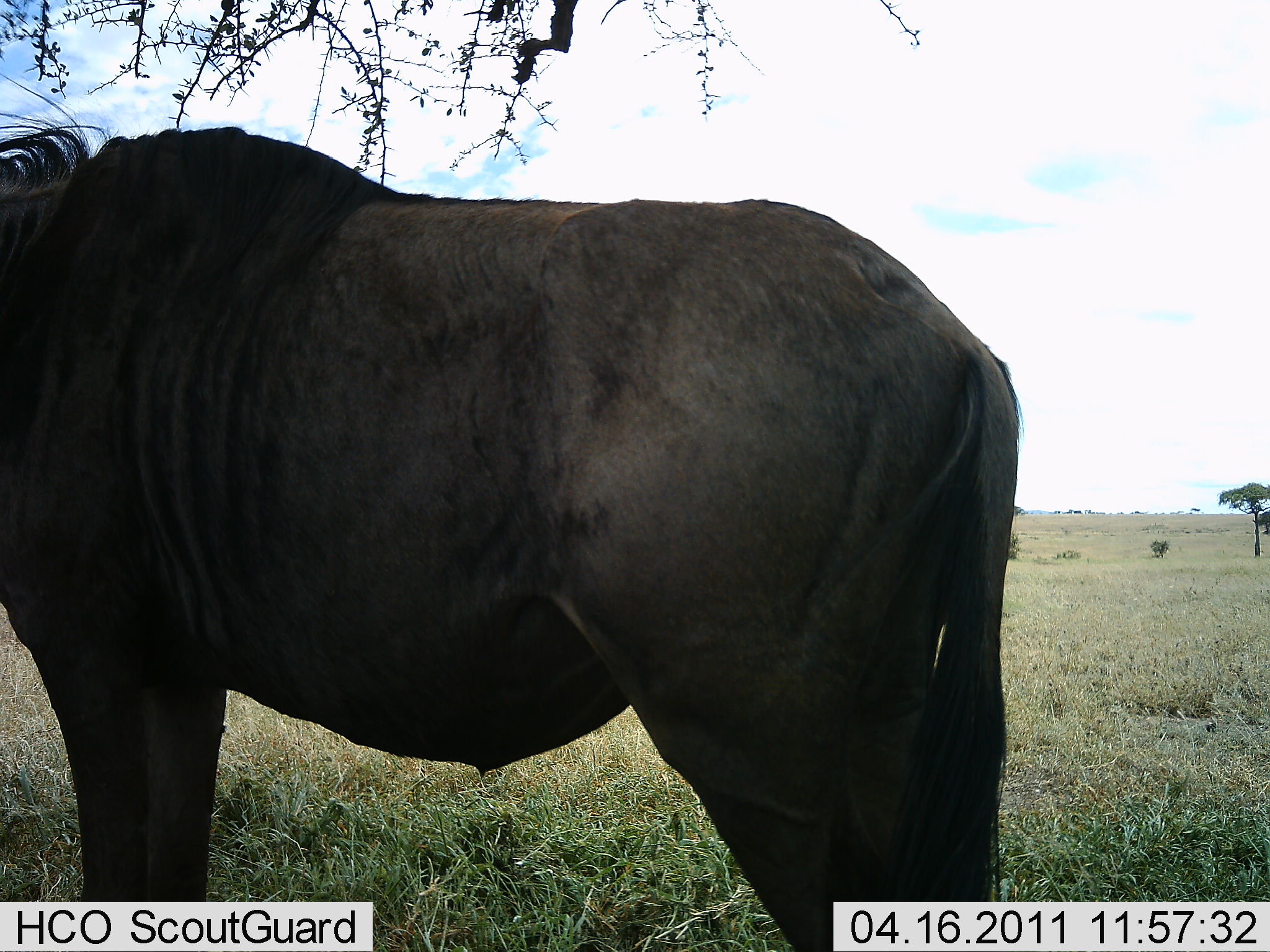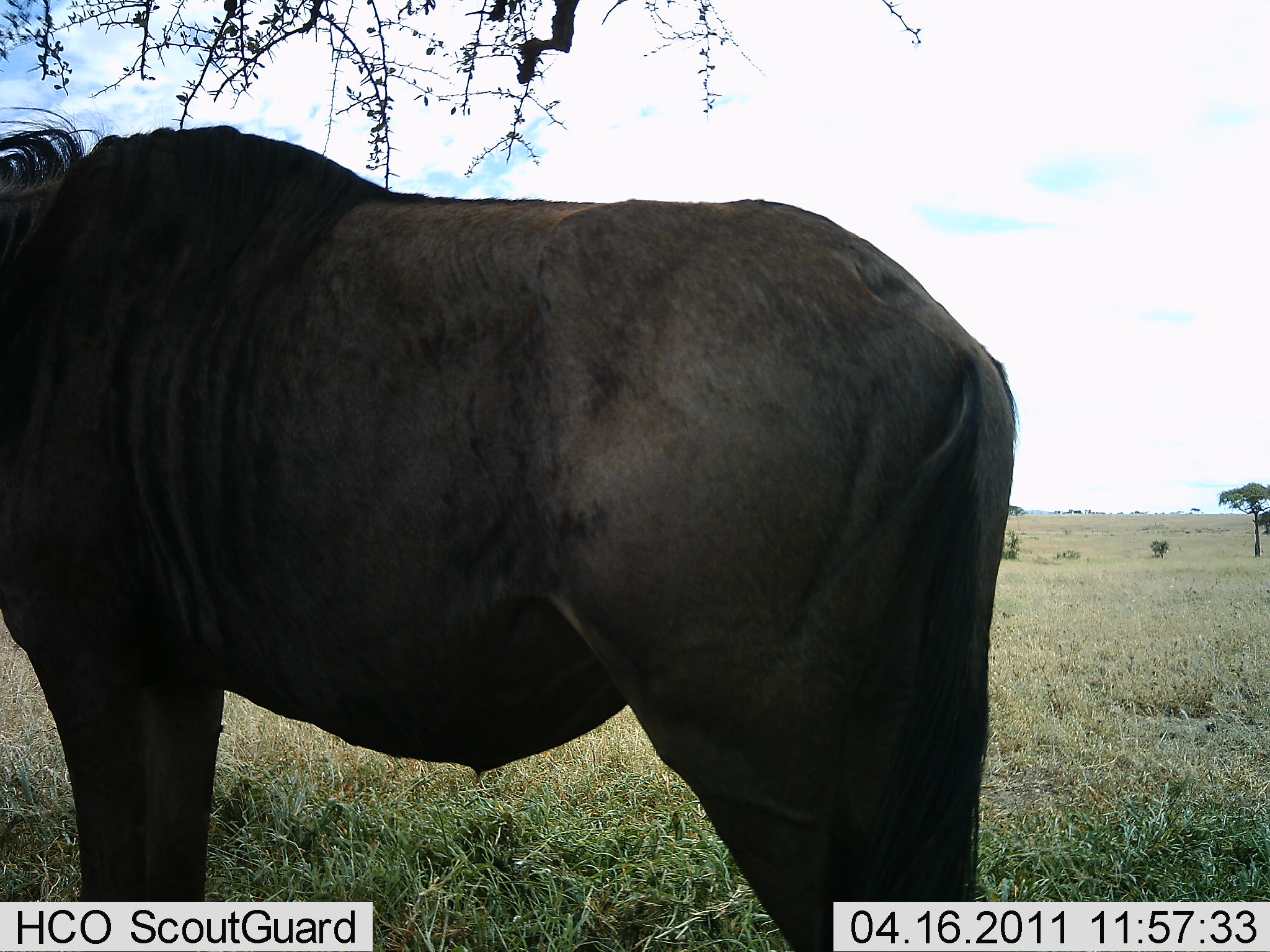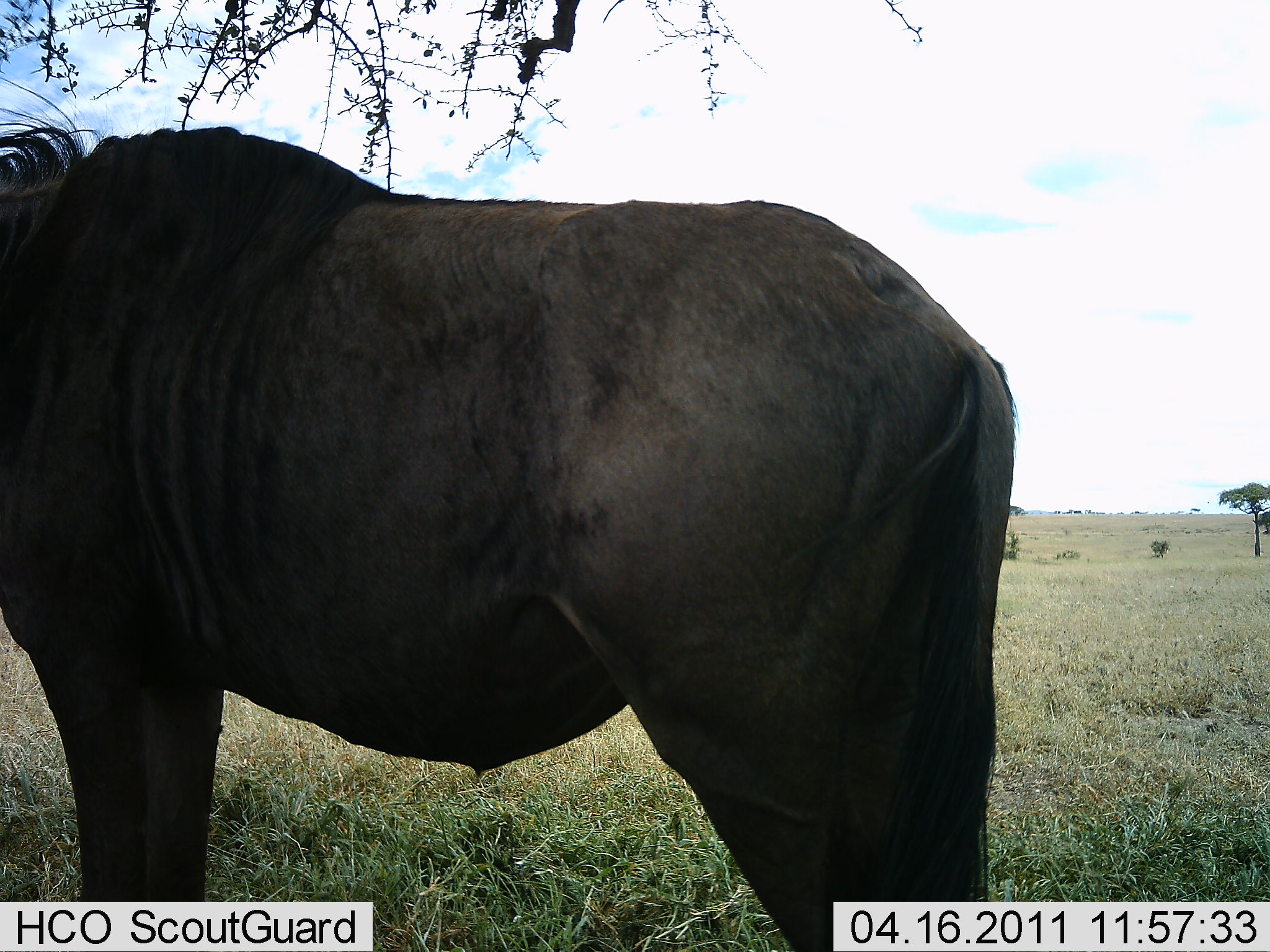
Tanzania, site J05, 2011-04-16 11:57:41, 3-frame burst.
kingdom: Animalia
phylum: Chordata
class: Mammalia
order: Artiodactyla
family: Bovidae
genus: Connochaetes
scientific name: Connochaetes taurinus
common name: blue wildebeest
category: wildebeest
Wildebeest (blue wildebeest) (Connochaetes taurinus), count 1. Behavior (volunteer vote fractions): standing 100%, resting 0%, moving 0%, interacting 0%. Young present (vote fraction): 0%. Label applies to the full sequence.